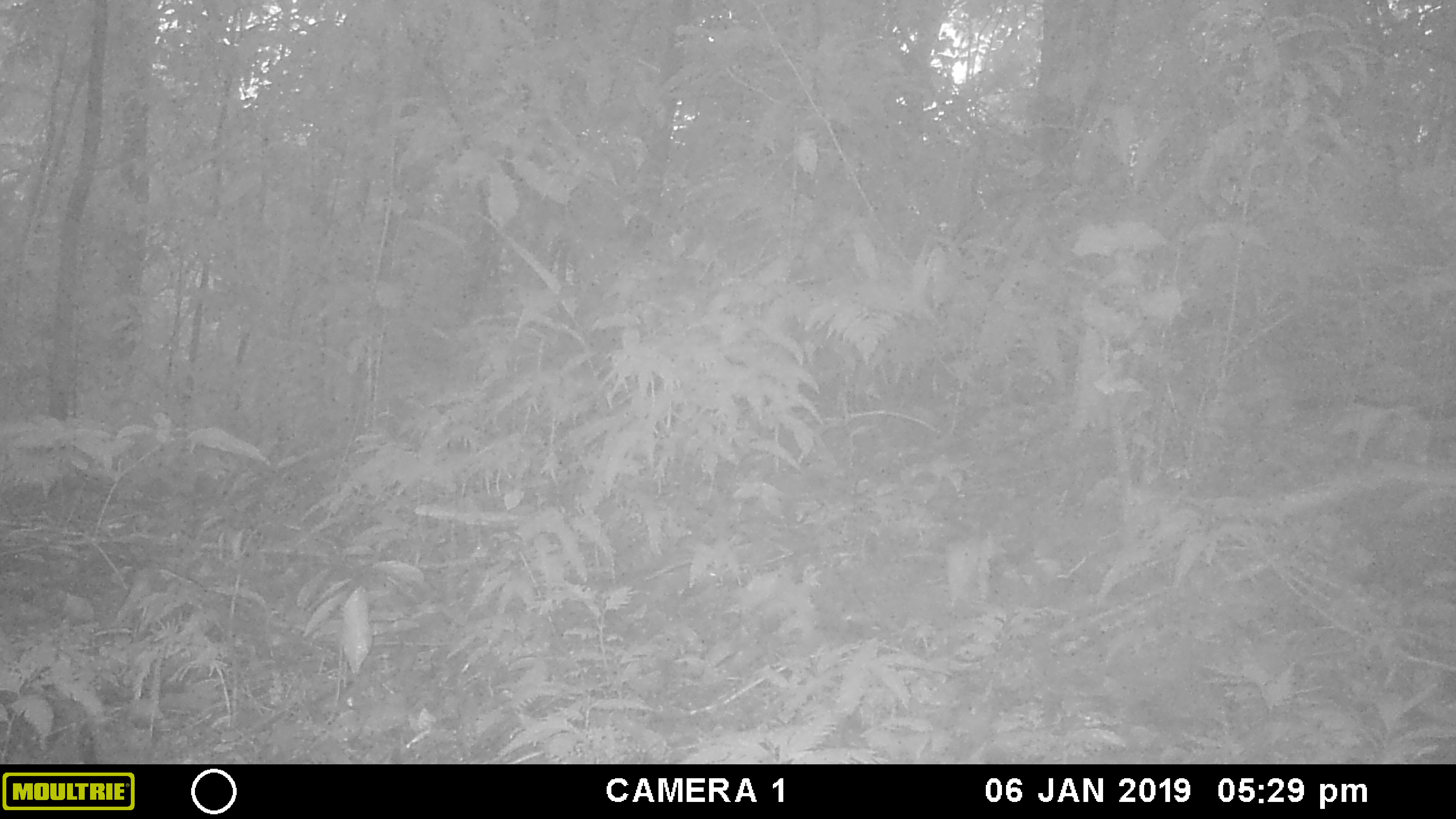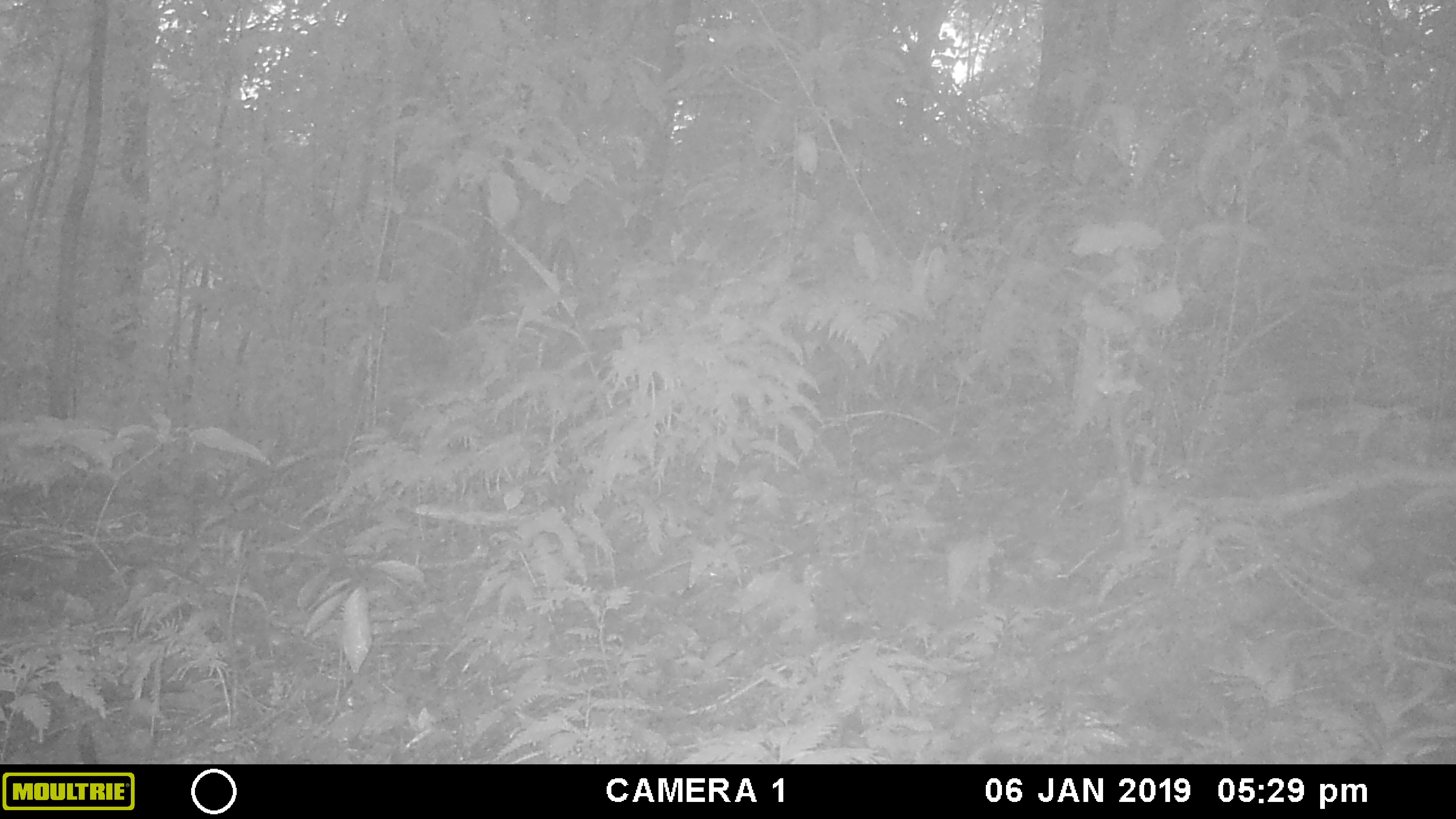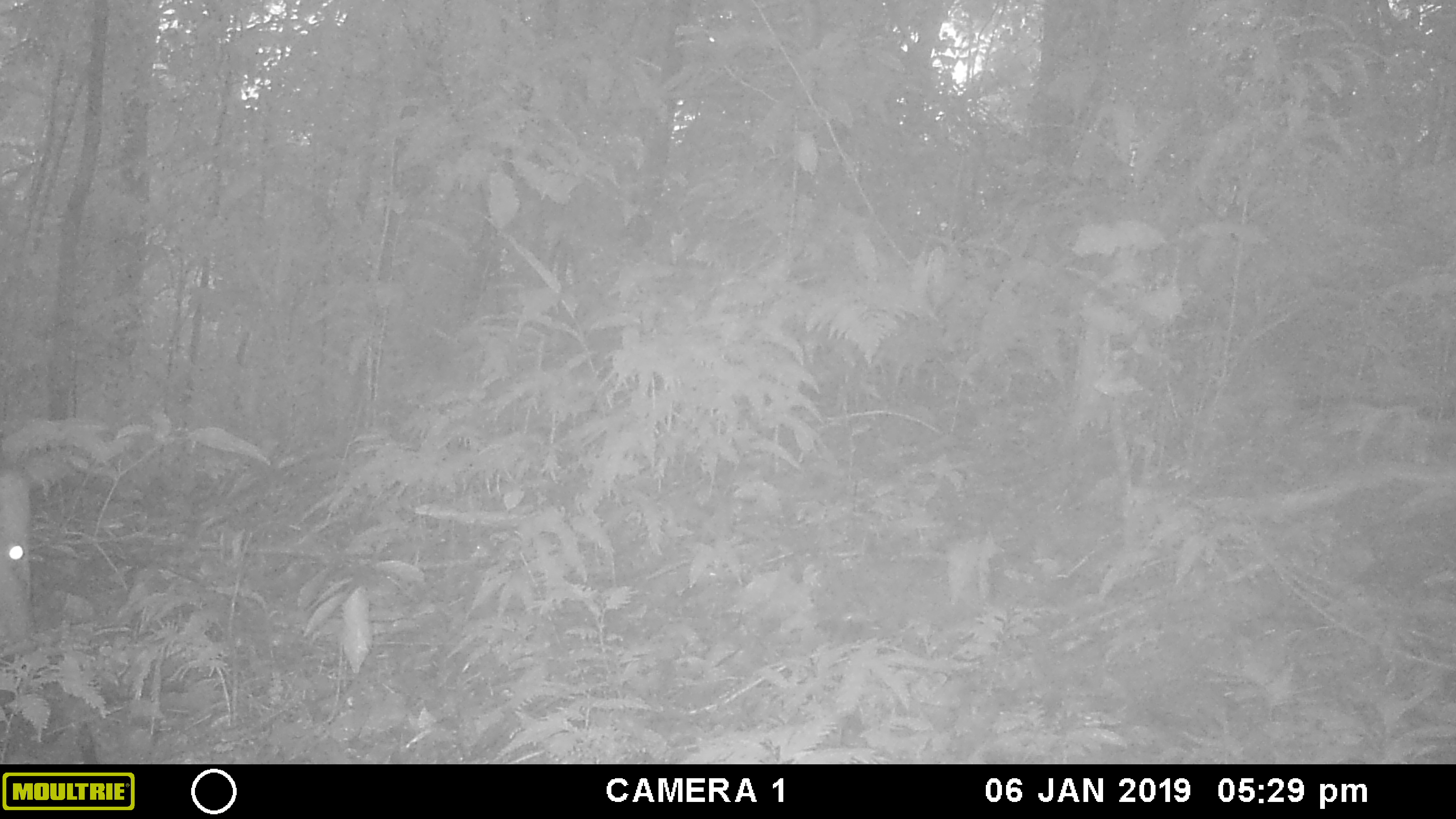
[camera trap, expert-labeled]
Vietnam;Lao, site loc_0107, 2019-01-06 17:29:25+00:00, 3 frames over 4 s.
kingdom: Animalia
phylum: Chordata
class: Mammalia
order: Artiodactyla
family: Cervidae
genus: Muntiacus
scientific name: Muntiacus vuquangensis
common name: large-antlered muntjac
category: large antlered muntjac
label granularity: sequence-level